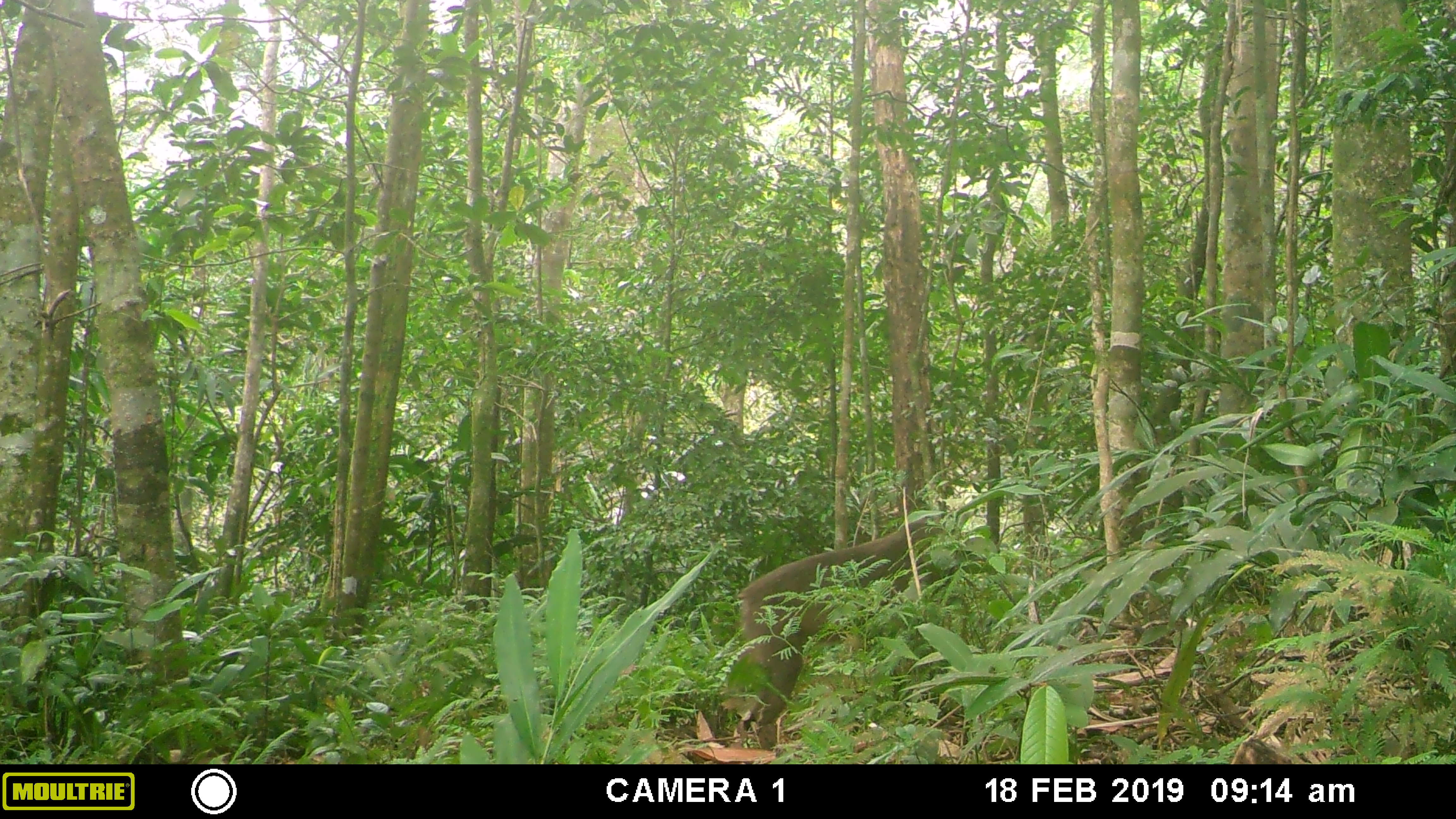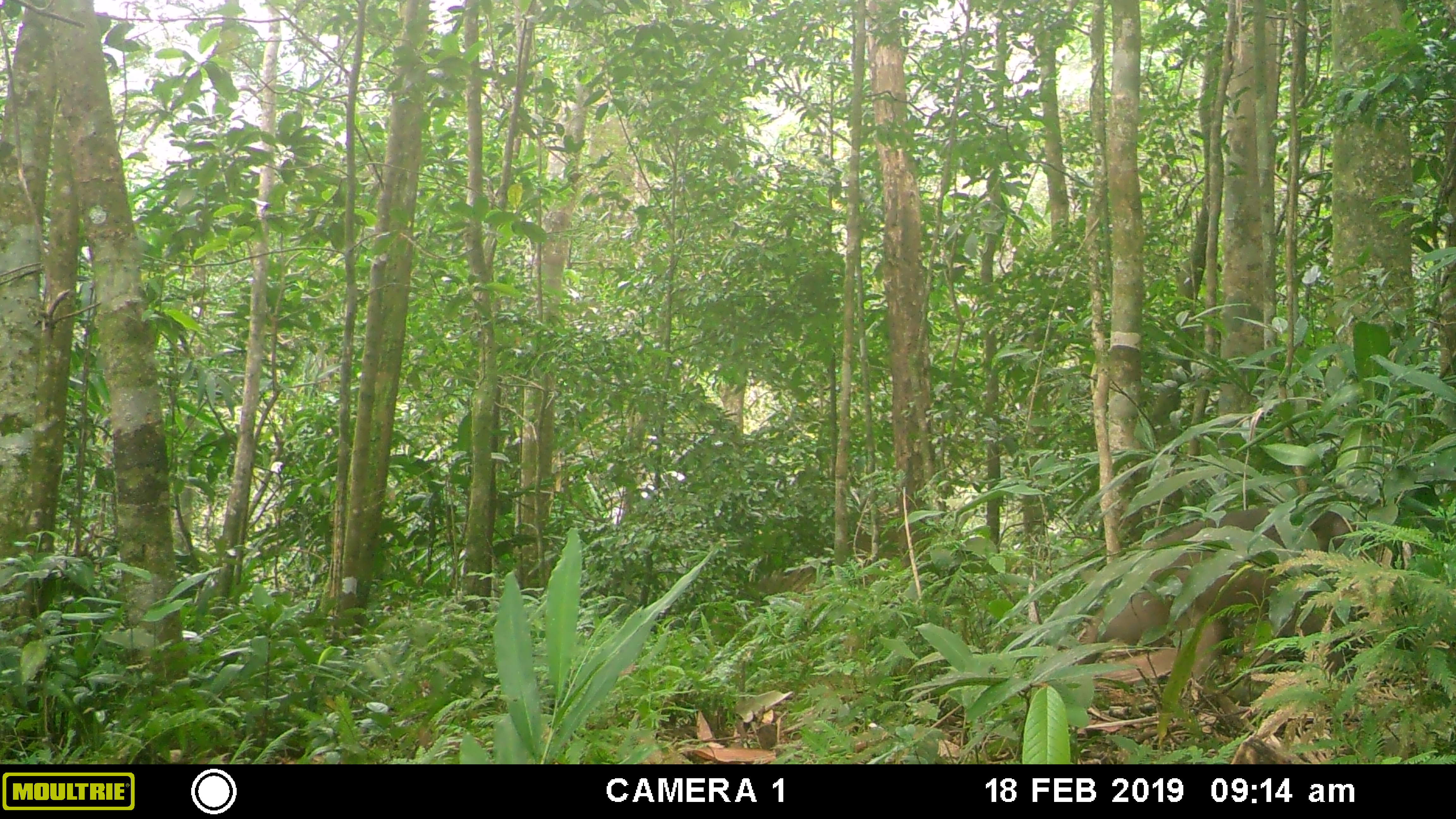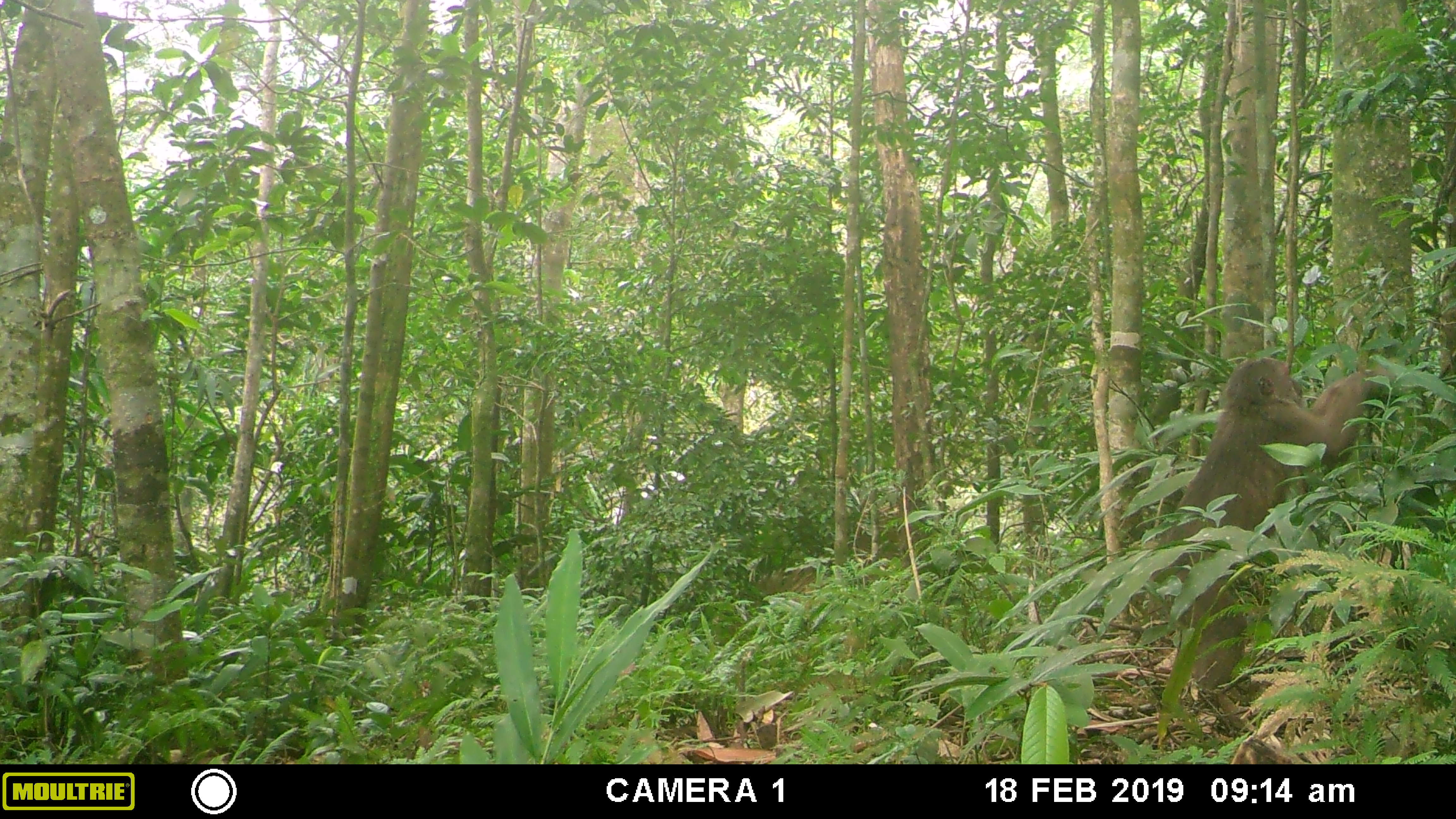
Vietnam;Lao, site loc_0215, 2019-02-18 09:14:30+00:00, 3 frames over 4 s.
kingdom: Animalia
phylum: Chordata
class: Mammalia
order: Primates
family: Cercopithecidae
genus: Macaca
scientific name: Macaca arctoides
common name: stump-tailed macaque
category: stump tailed macaque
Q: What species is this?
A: Stump tailed macaque (stump-tailed macaque) (Macaca arctoides).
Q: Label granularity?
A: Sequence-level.